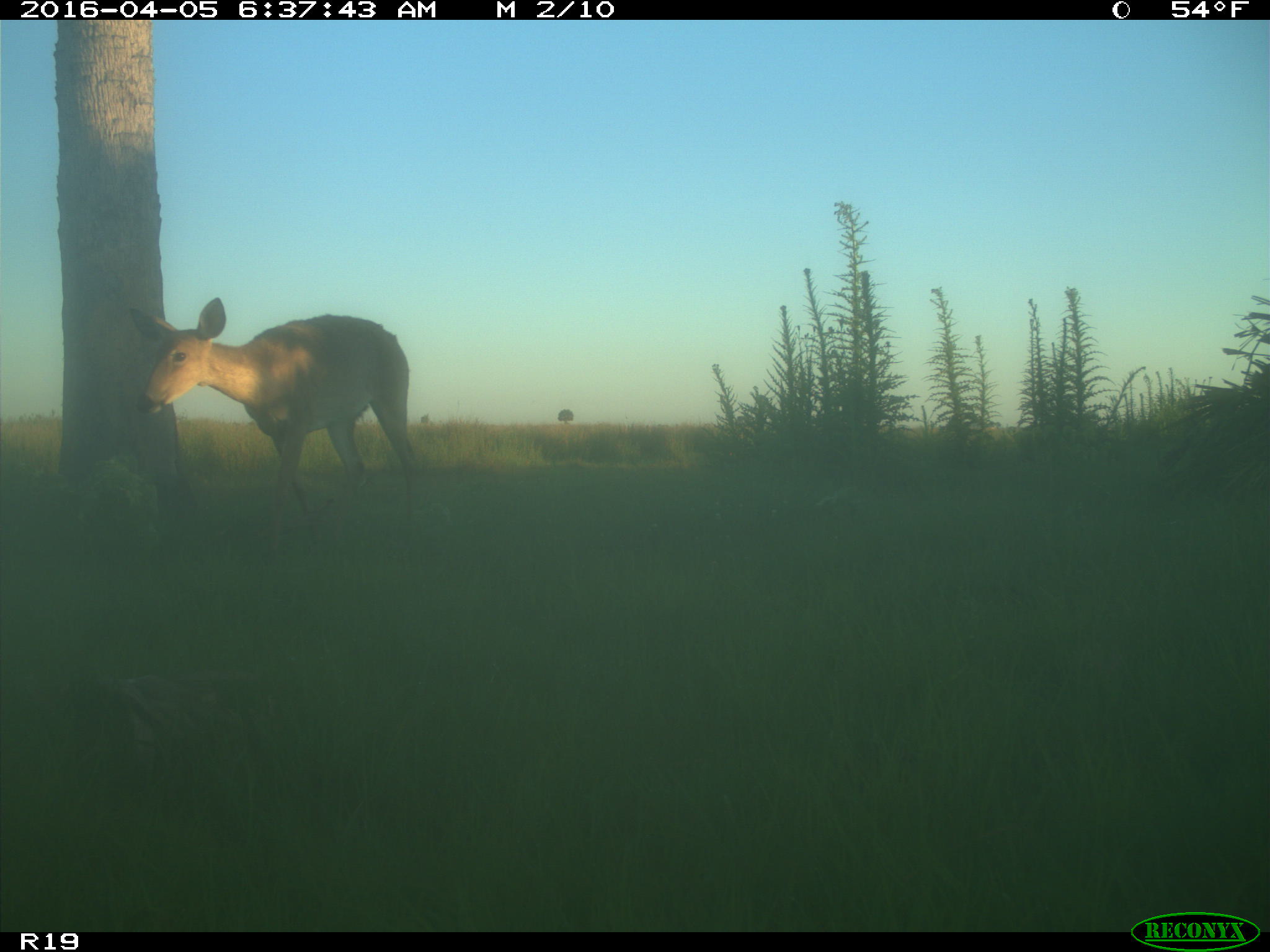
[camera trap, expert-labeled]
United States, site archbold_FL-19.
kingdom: Animalia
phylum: Chordata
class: Mammalia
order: Artiodactyla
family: Cervidae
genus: Odocoileus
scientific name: Odocoileus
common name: deer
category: unidentified deer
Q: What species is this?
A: Unidentified deer (deer) (Odocoileus).